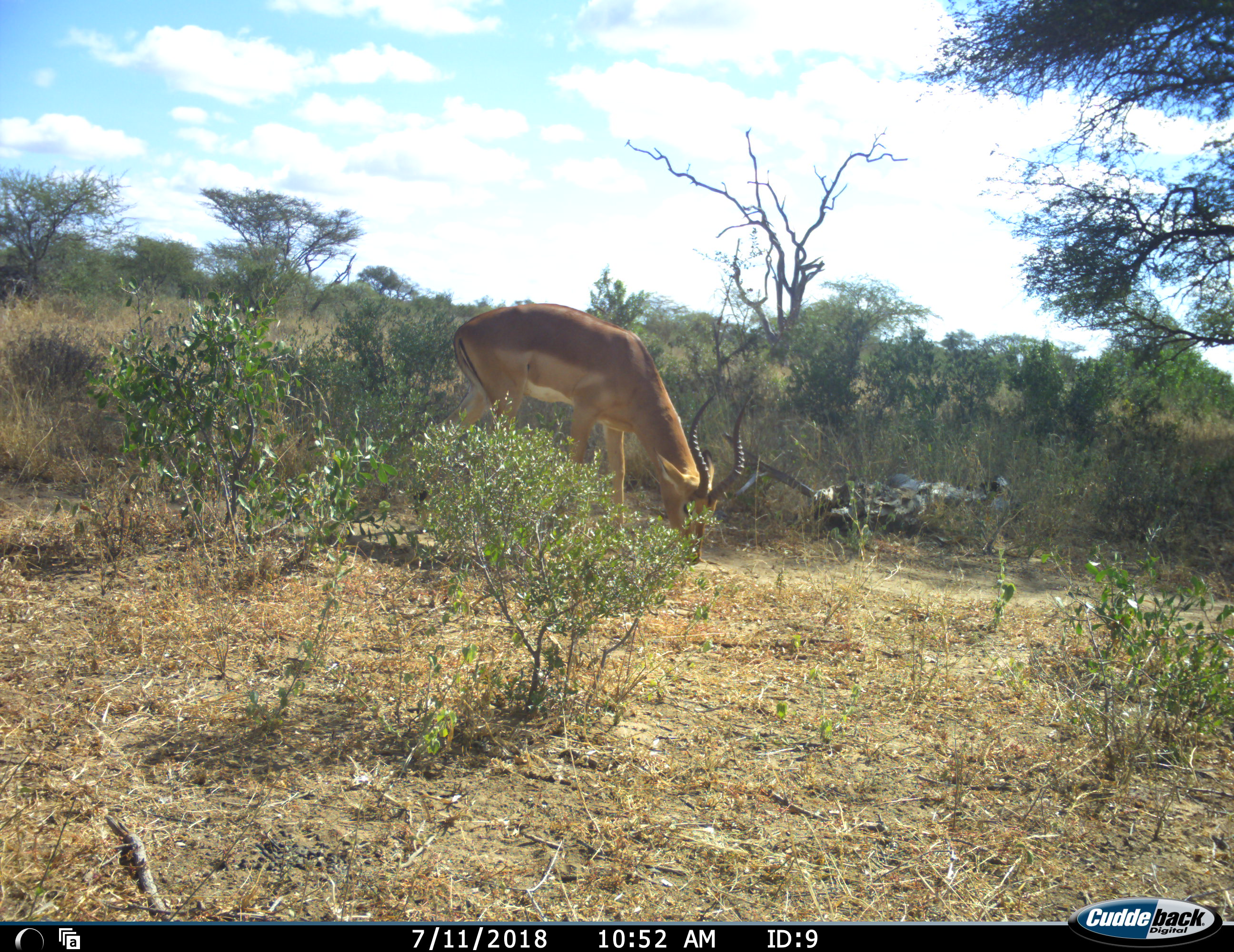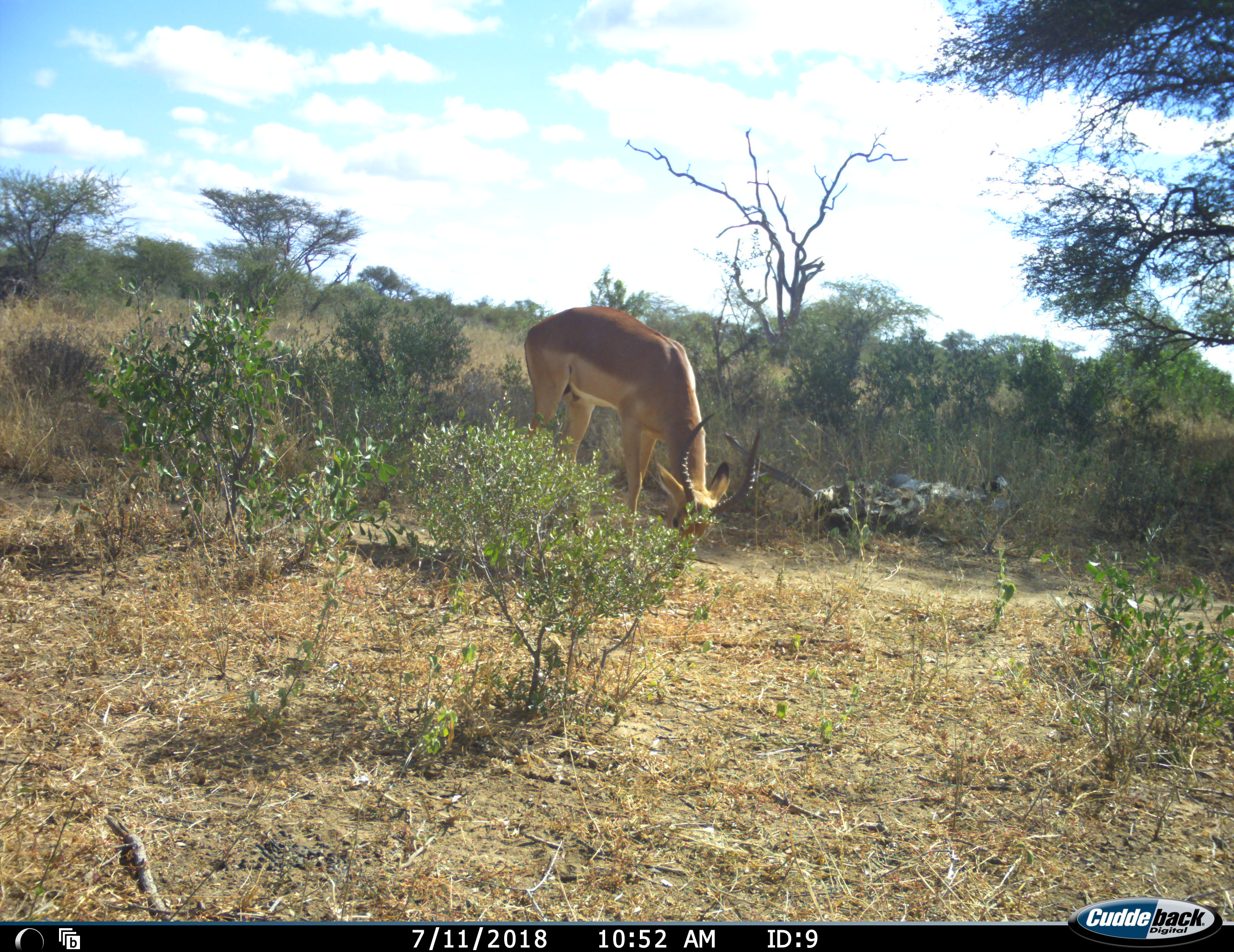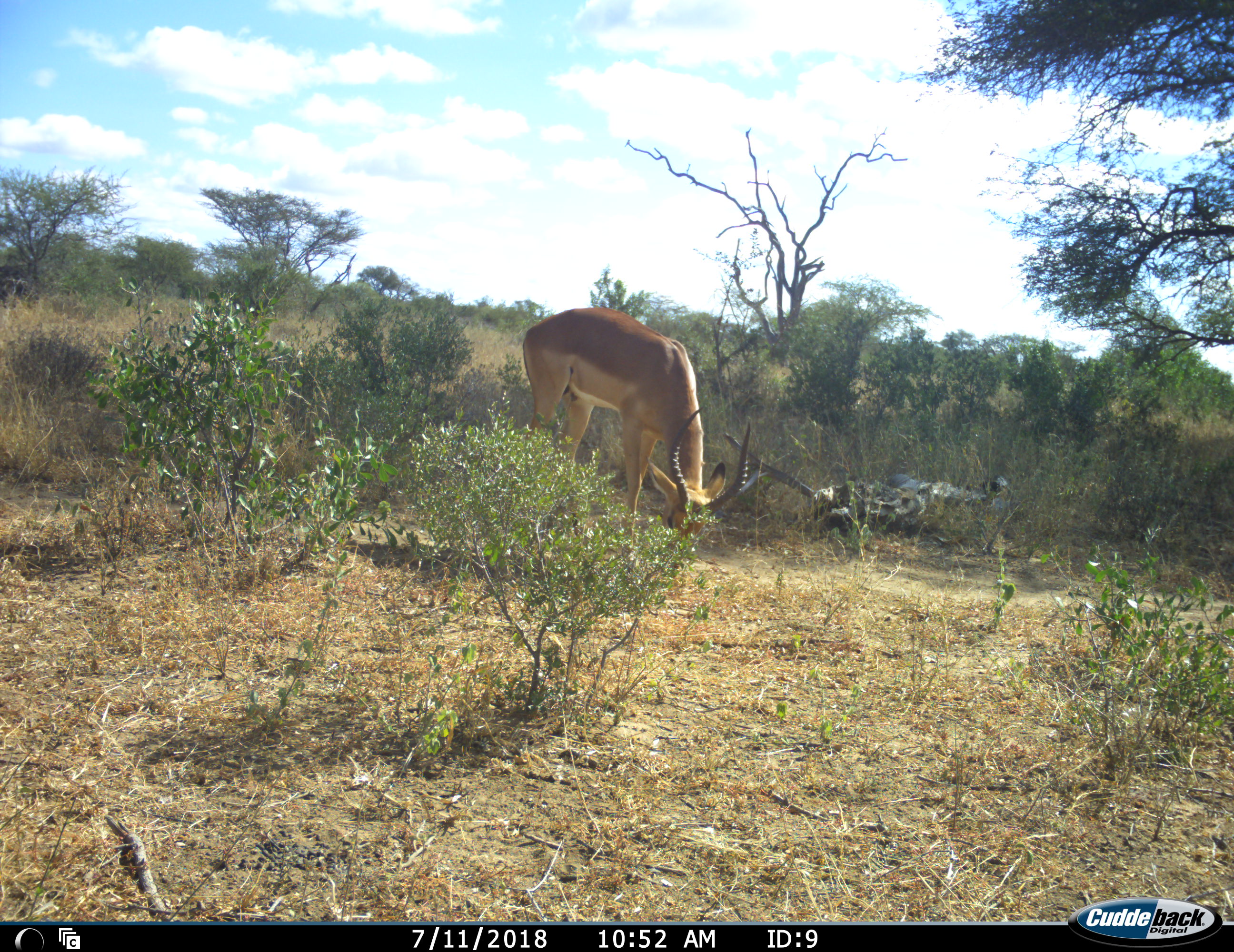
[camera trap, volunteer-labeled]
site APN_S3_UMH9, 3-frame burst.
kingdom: Animalia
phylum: Chordata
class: Mammalia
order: Artiodactyla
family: Bovidae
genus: Aepyceros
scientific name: Aepyceros melampus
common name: impala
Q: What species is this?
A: Impala (Aepyceros melampus).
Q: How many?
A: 1.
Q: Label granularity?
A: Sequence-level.